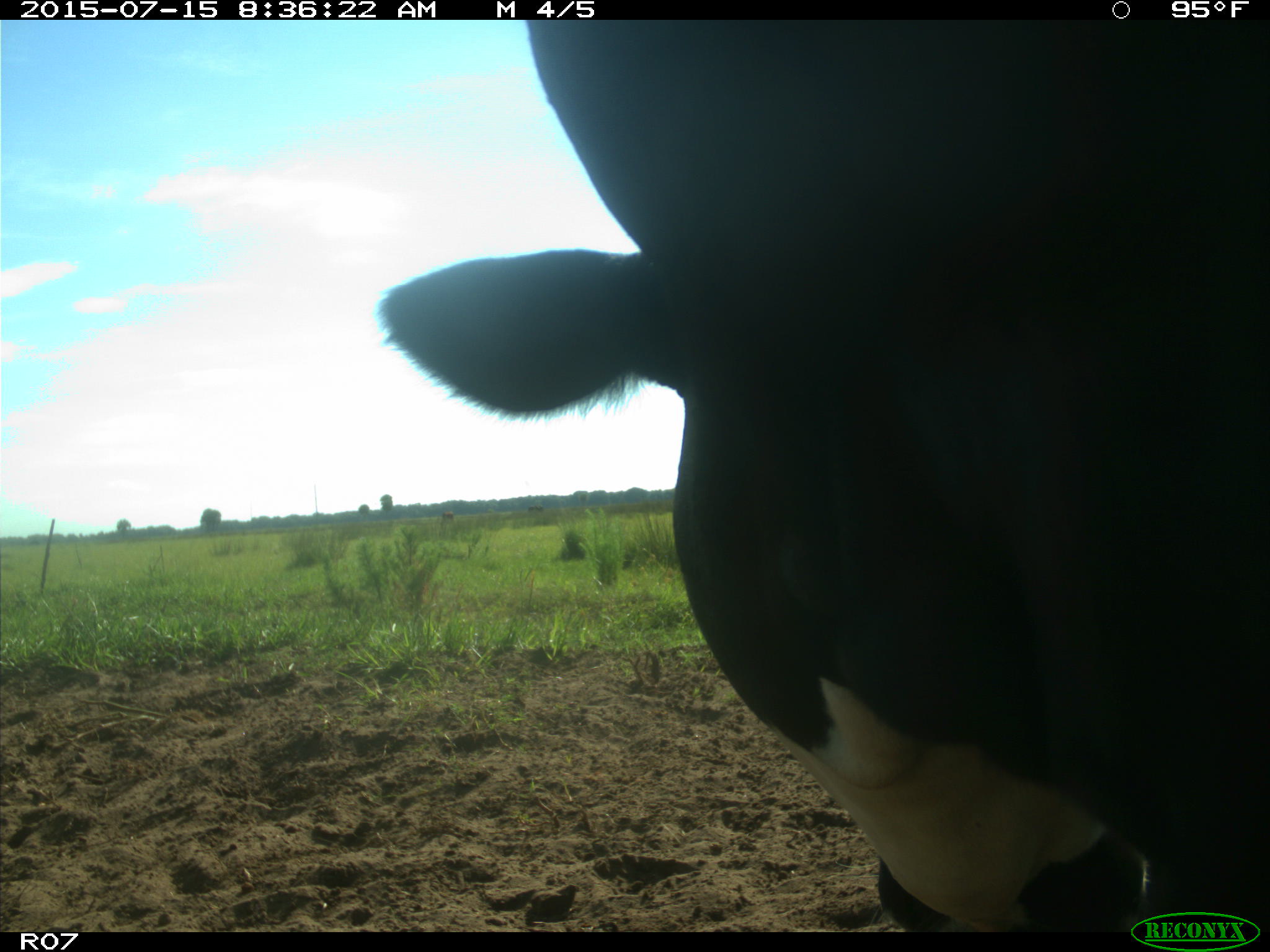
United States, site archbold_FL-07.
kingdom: Animalia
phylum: Chordata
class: Mammalia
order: Artiodactyla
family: Bovidae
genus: Bos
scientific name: Bos taurus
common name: domestic cow